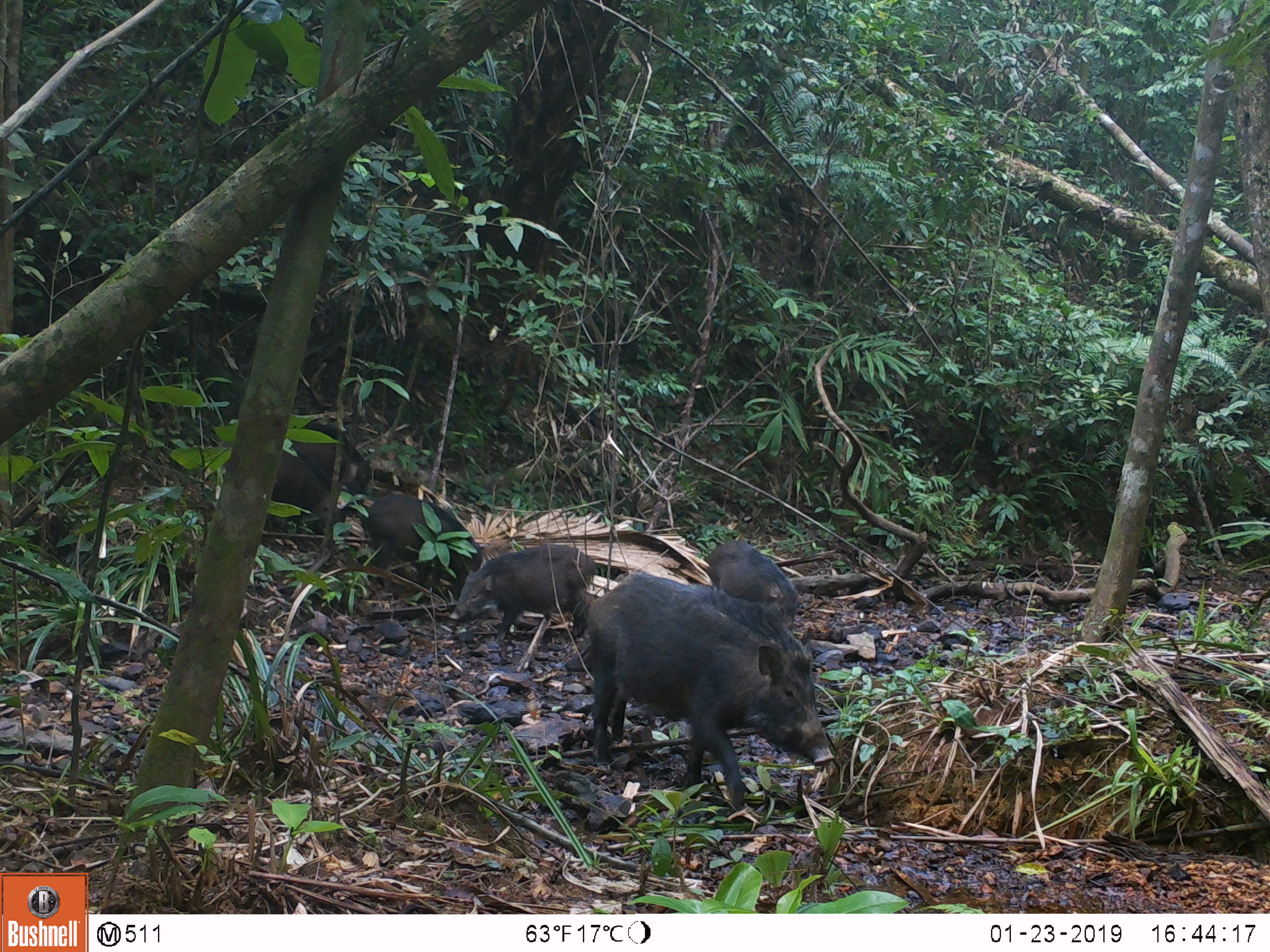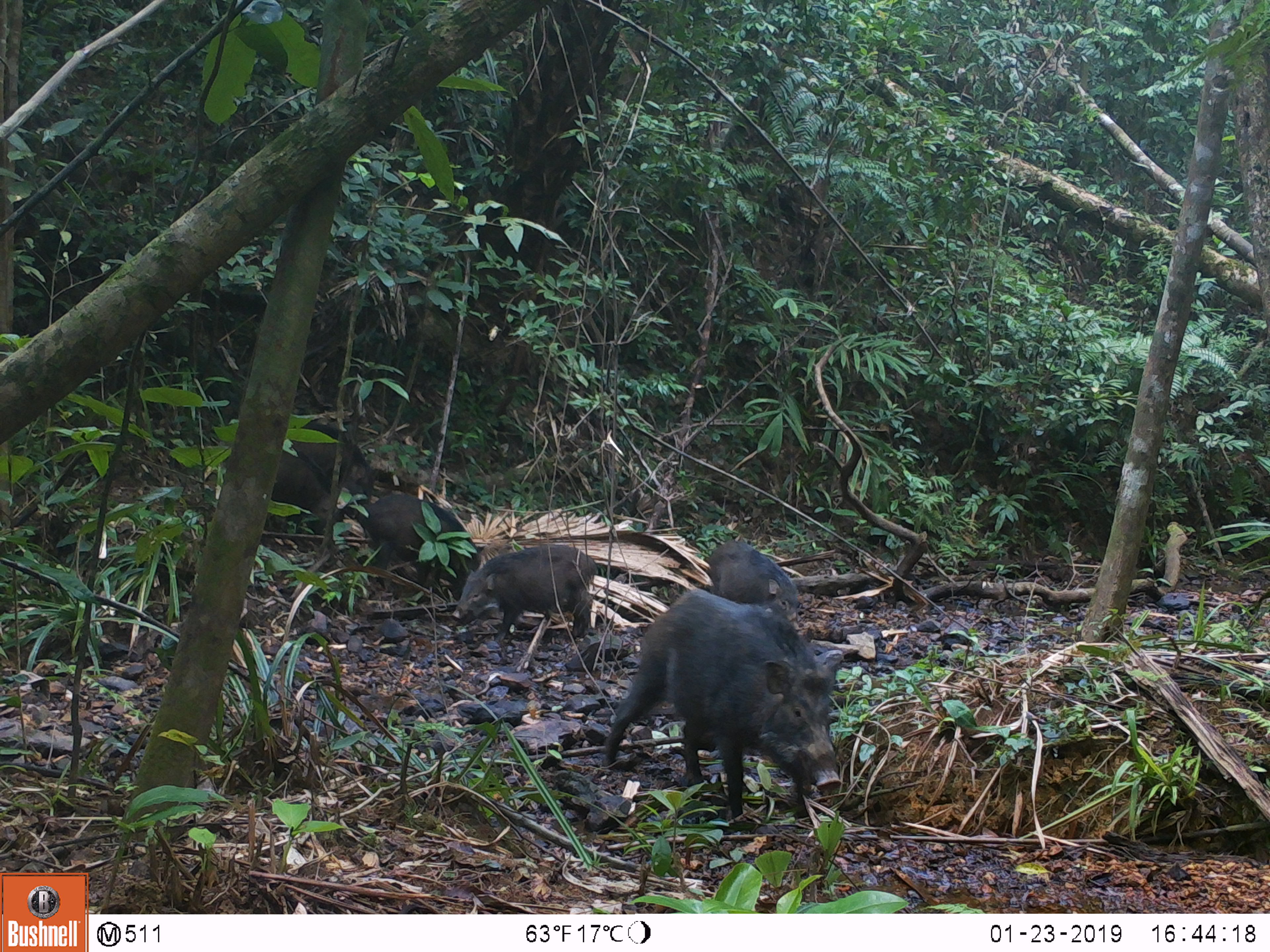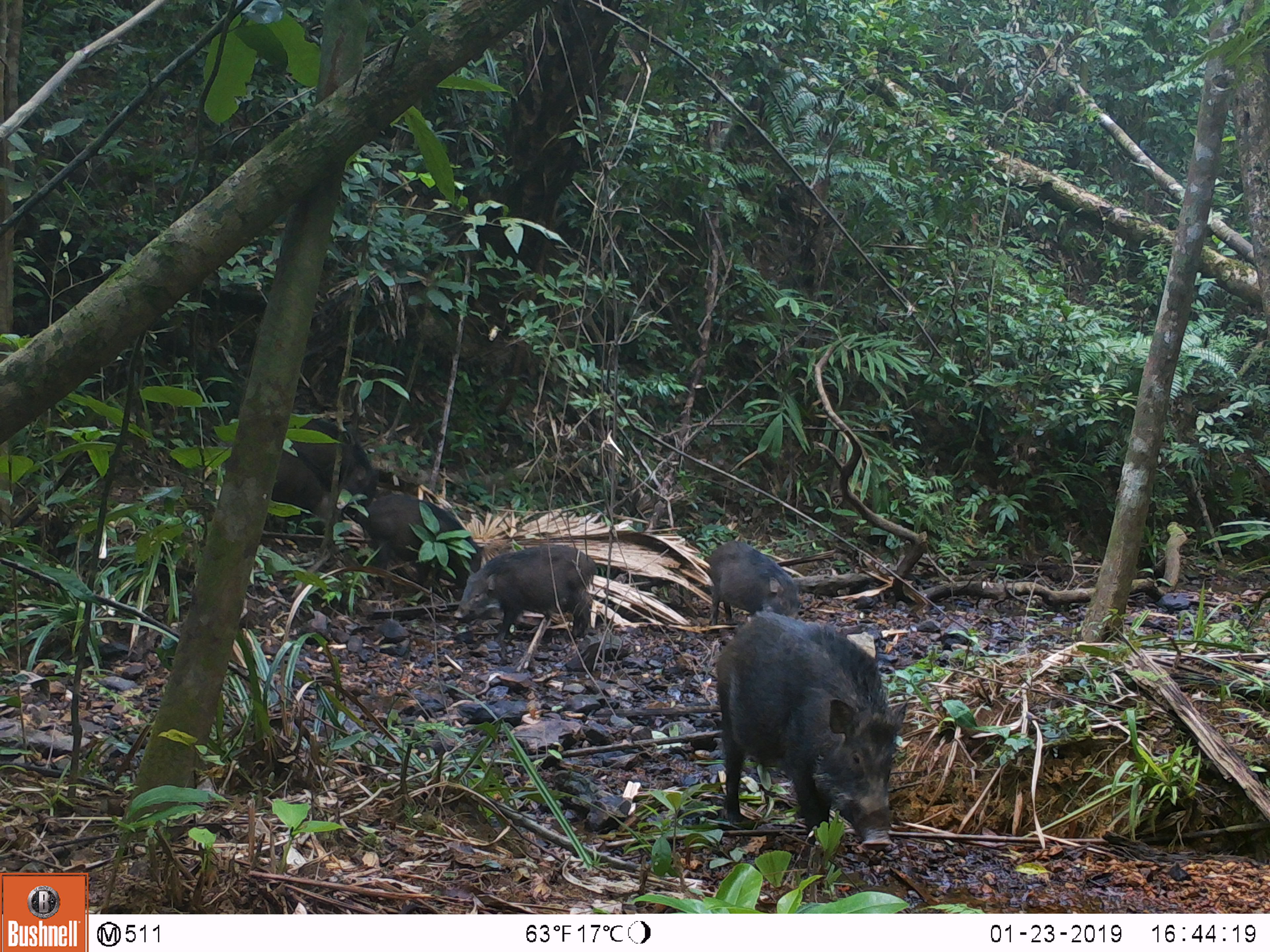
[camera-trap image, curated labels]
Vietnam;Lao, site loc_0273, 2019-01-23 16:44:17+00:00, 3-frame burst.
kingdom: Animalia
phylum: Chordata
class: Mammalia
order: Artiodactyla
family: Suidae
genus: Sus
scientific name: Sus scrofa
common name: eurasian wild pig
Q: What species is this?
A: Eurasian wild pig (Sus scrofa).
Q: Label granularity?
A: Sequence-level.